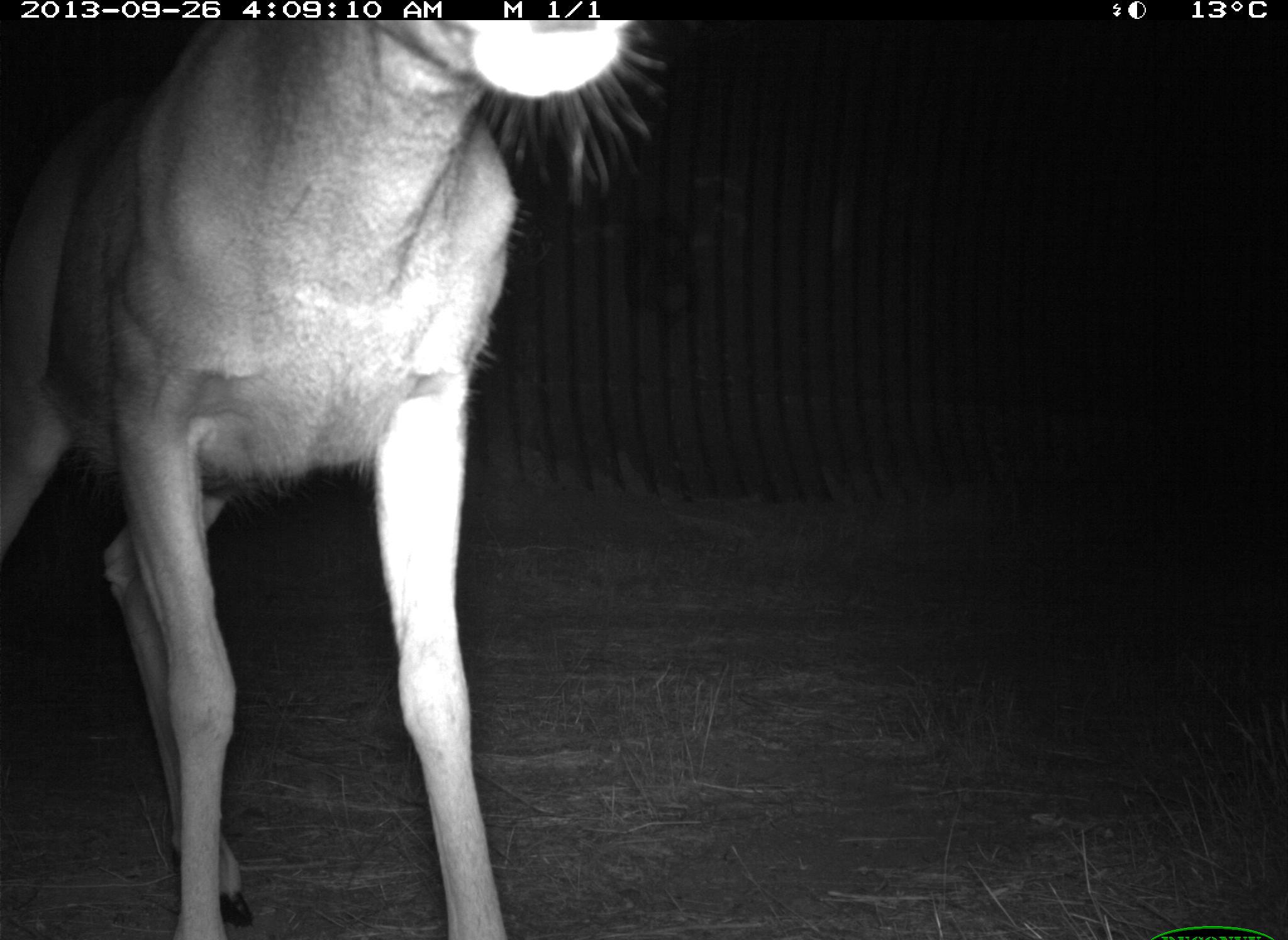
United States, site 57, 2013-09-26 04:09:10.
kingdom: Animalia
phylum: Chordata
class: Mammalia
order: Artiodactyla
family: Cervidae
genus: Odocoileus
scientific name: Odocoileus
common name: deer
Deer (Odocoileus).